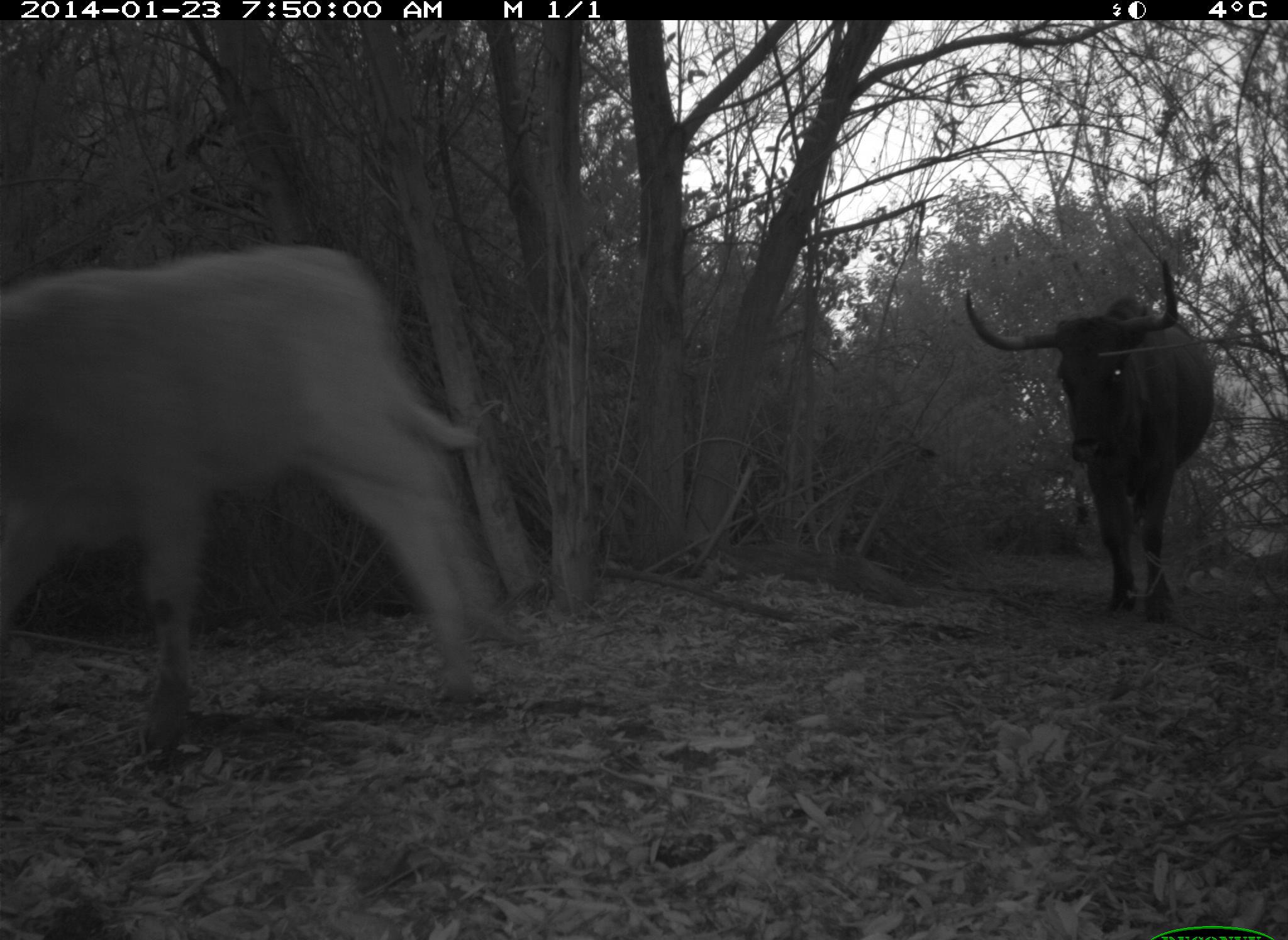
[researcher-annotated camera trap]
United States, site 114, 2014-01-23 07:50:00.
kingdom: Animalia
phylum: Chordata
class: Mammalia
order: Artiodactyla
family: Bovidae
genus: Bos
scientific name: Bos taurus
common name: cow